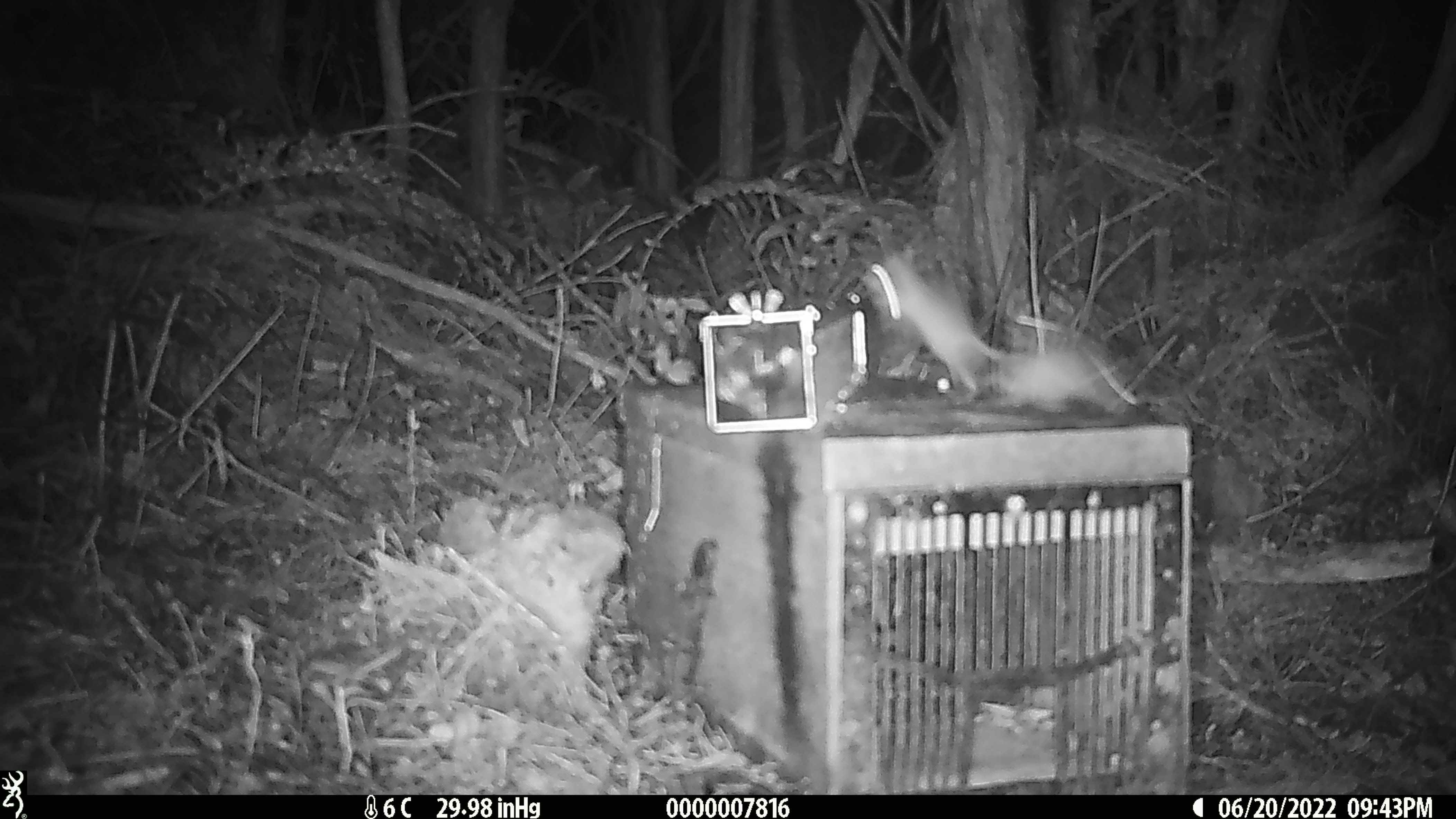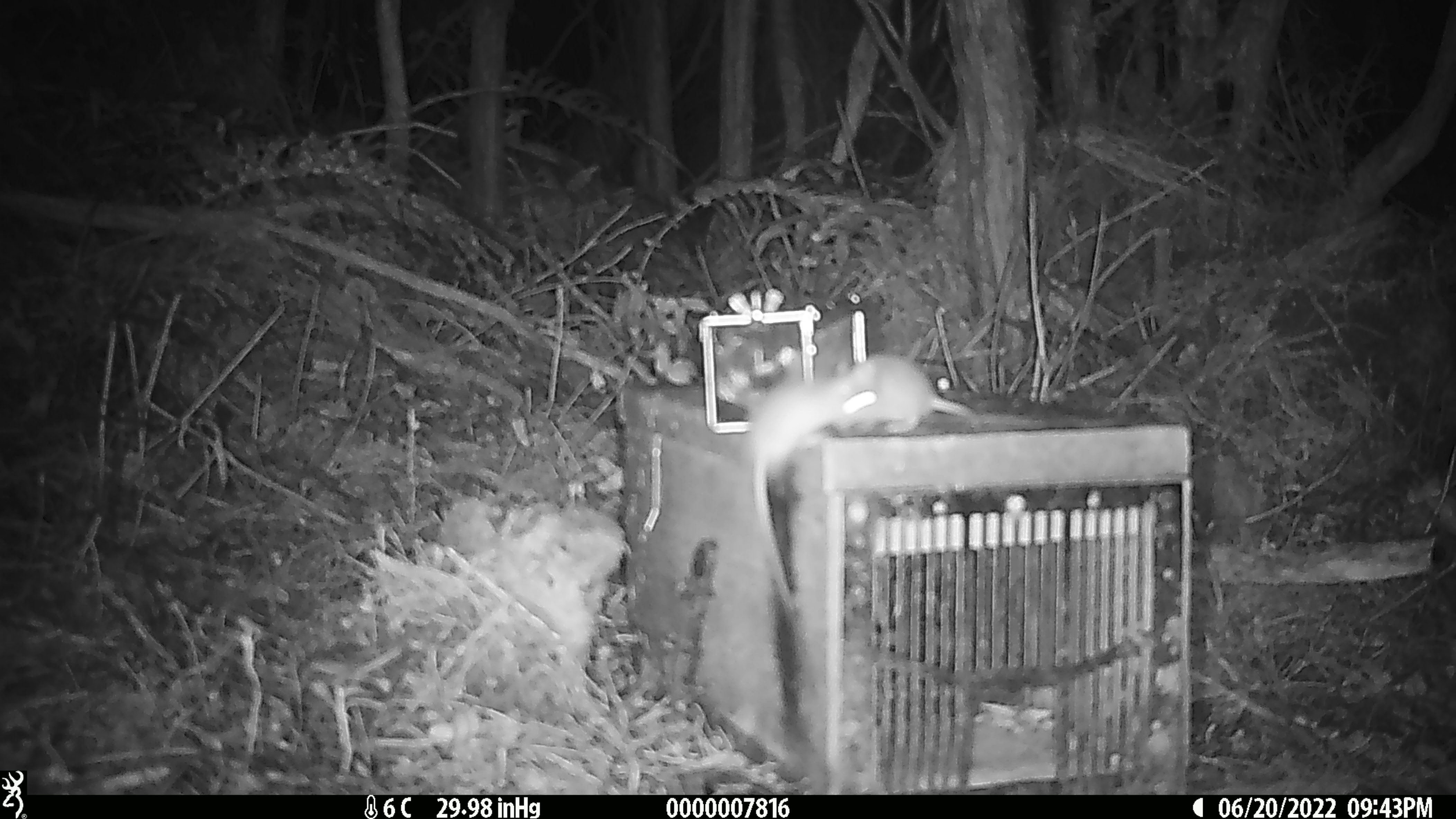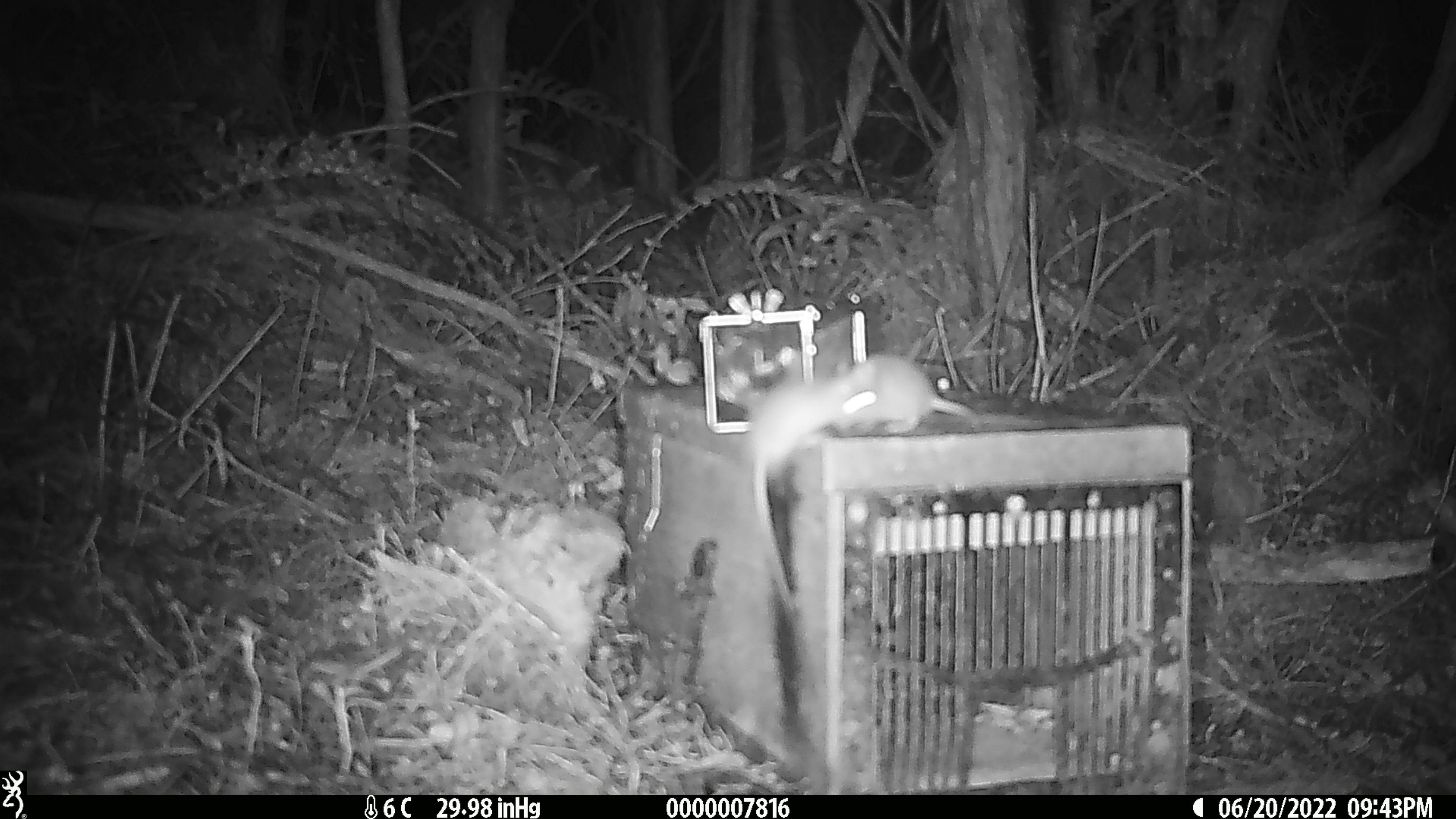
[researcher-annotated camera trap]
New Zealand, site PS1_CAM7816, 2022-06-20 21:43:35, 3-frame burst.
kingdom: Animalia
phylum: Chordata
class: Mammalia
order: Rodentia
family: Muridae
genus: Mus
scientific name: Mus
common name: mouse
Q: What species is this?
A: Mouse (Mus).